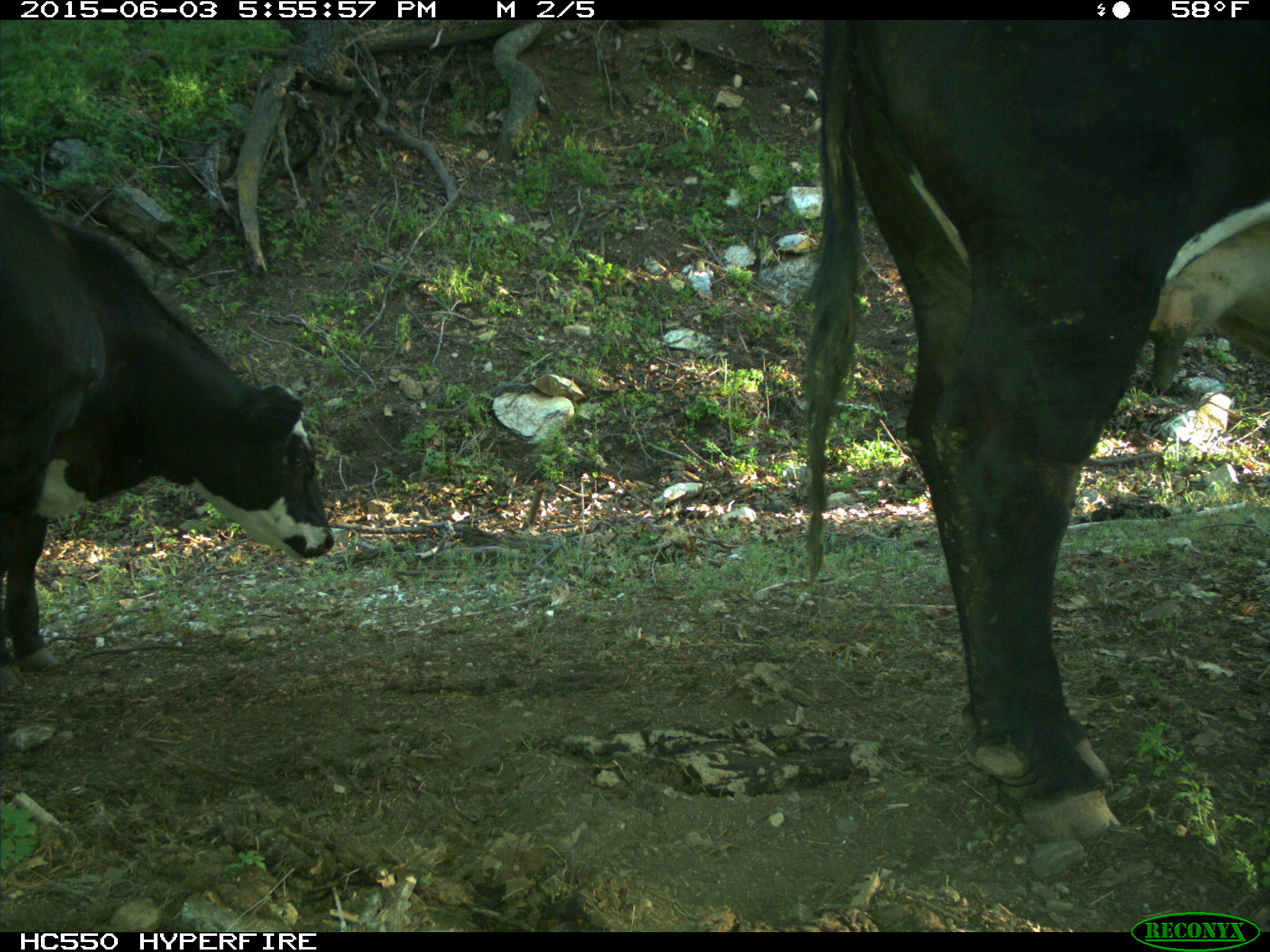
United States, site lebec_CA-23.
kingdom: Animalia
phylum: Chordata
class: Mammalia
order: Artiodactyla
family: Bovidae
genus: Bos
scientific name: Bos taurus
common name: domestic cow